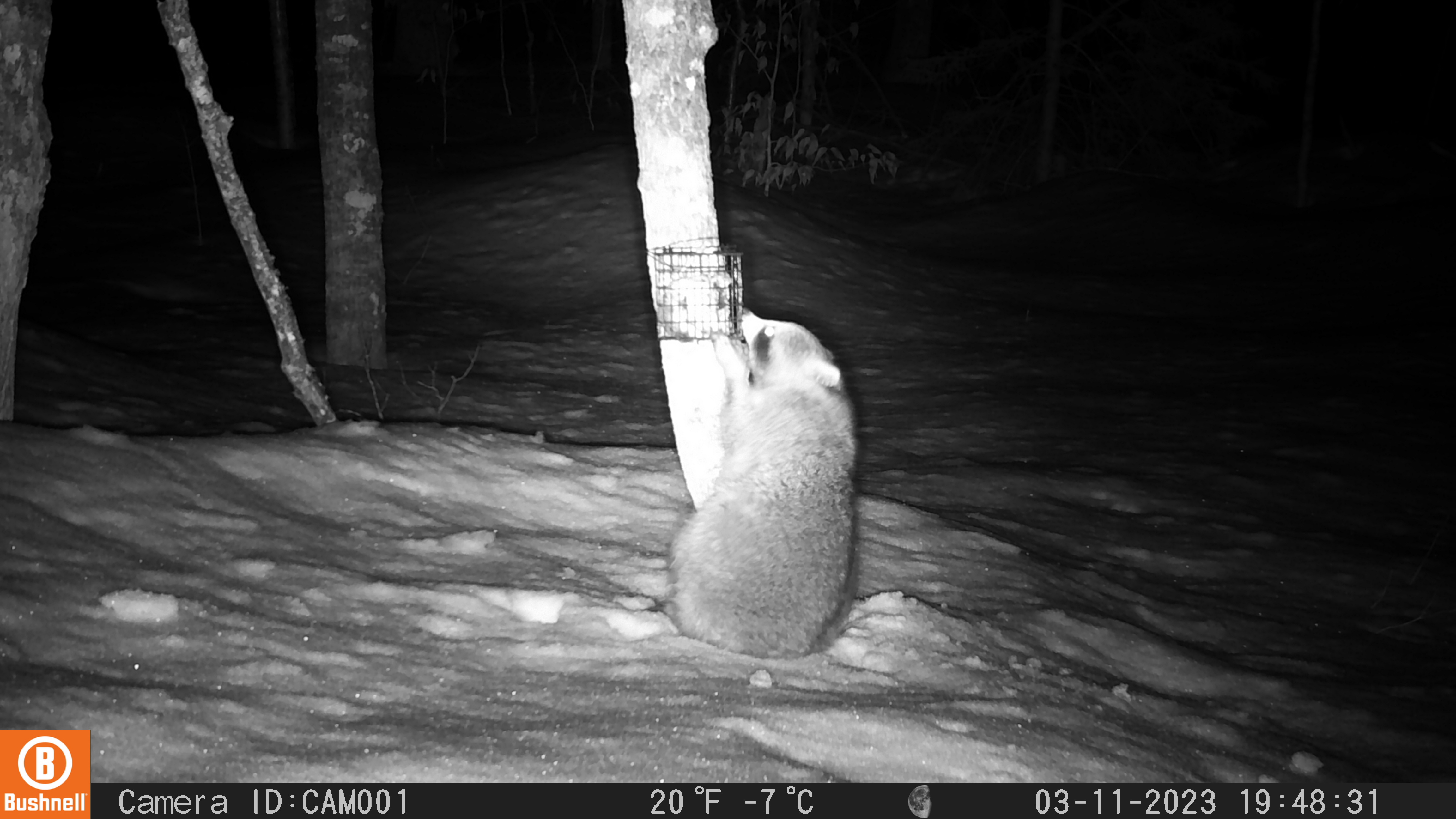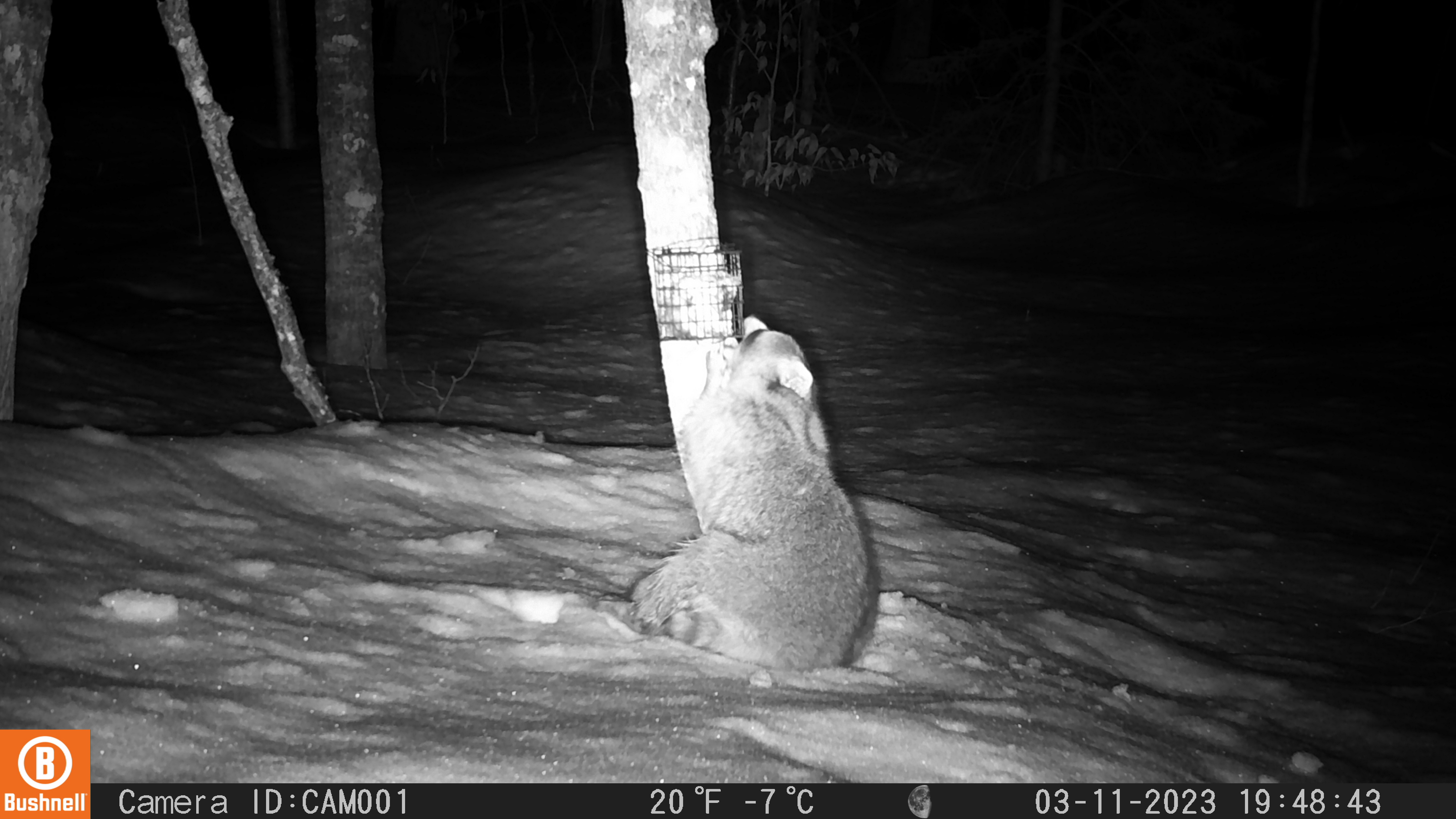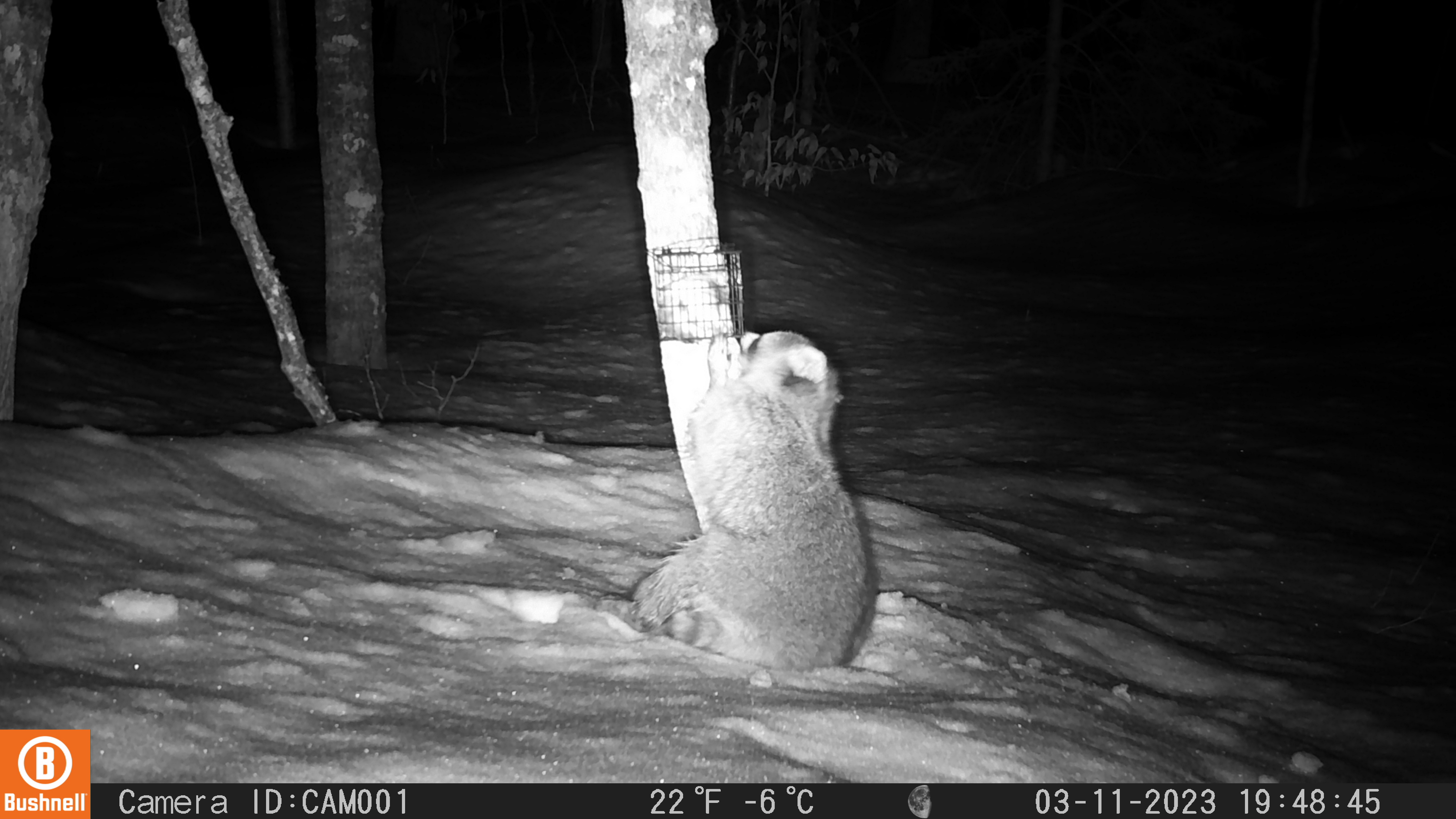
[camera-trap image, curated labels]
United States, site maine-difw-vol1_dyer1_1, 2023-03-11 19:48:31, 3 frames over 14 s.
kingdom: Animalia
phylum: Chordata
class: Mammalia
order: Carnivora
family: Procyonidae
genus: Procyon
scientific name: Procyon lotor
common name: raccoon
Raccoon (Procyon lotor).